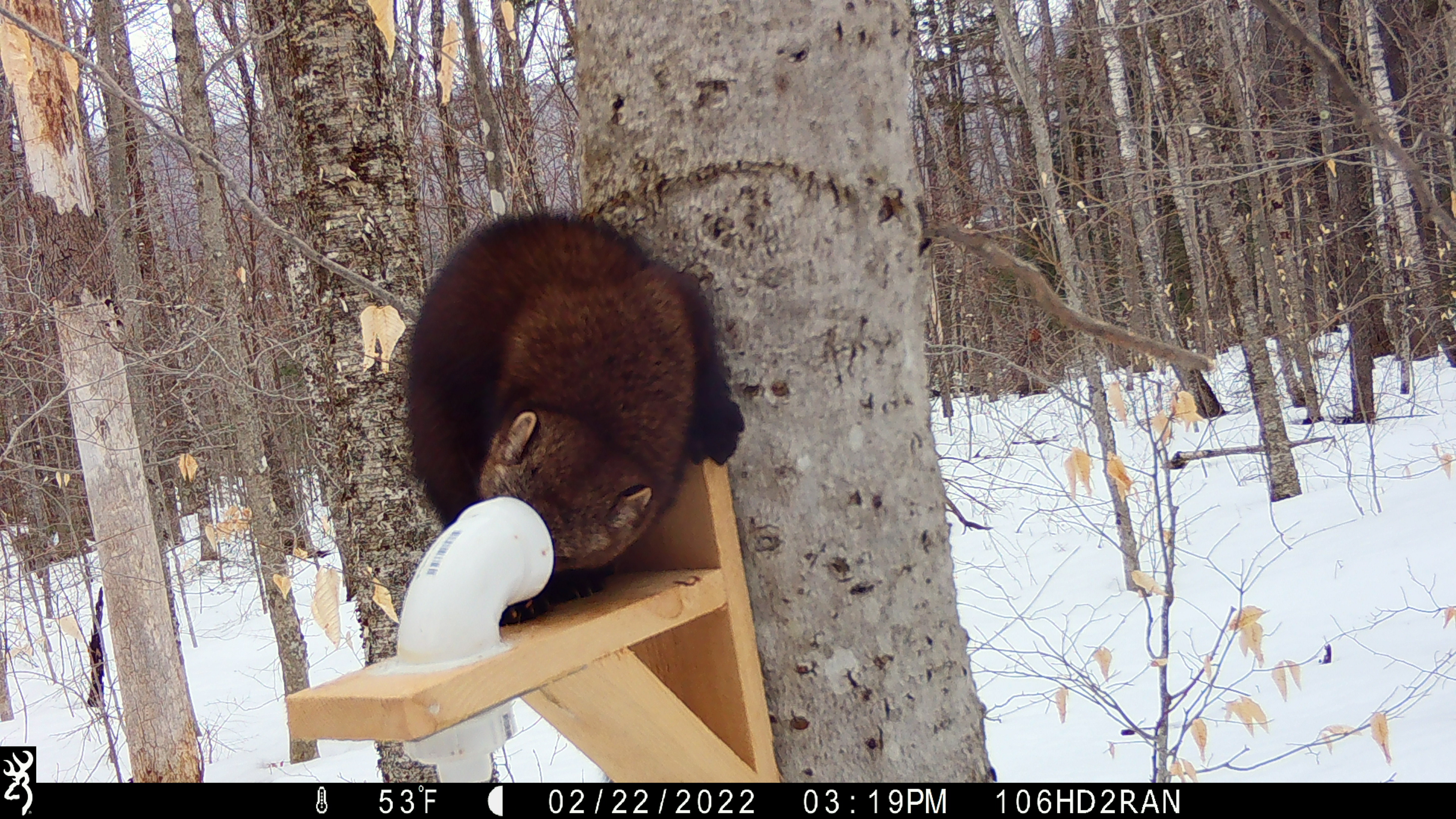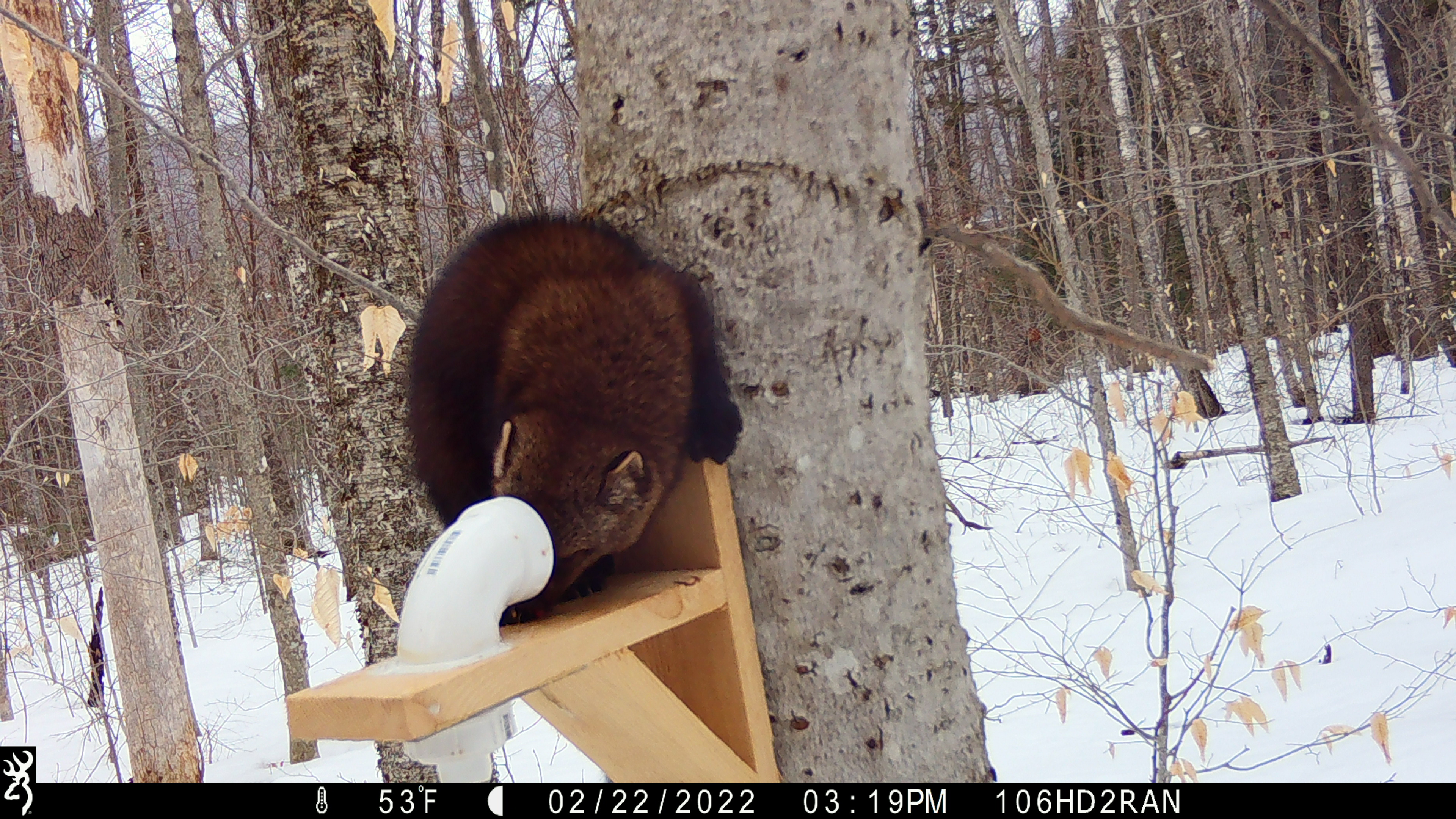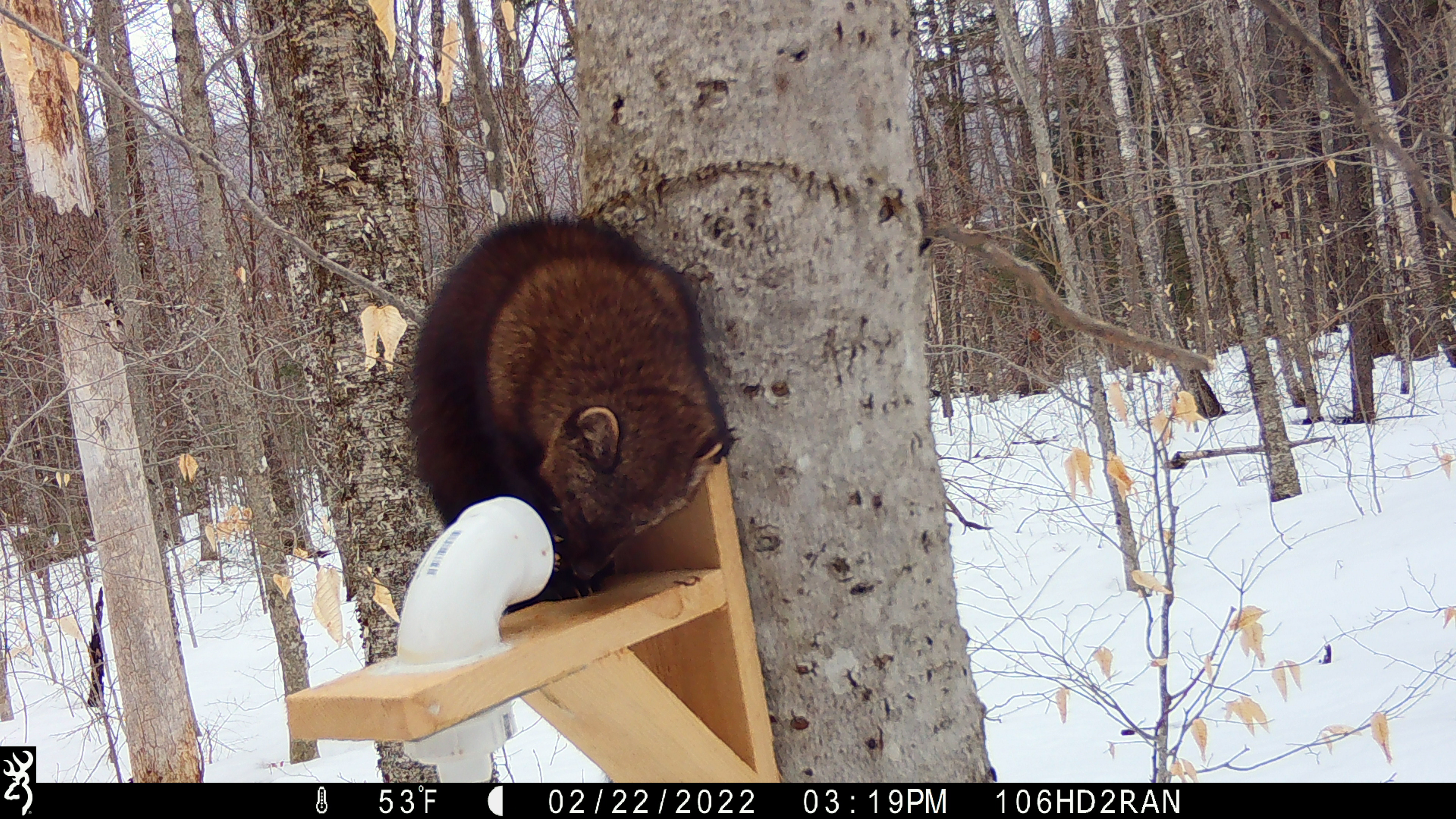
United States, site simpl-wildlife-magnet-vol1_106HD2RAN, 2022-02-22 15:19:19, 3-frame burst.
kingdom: Animalia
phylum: Chordata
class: Mammalia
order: Carnivora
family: Mustelidae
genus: Pekania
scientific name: Pekania pennanti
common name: fisher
Fisher (Pekania pennanti).